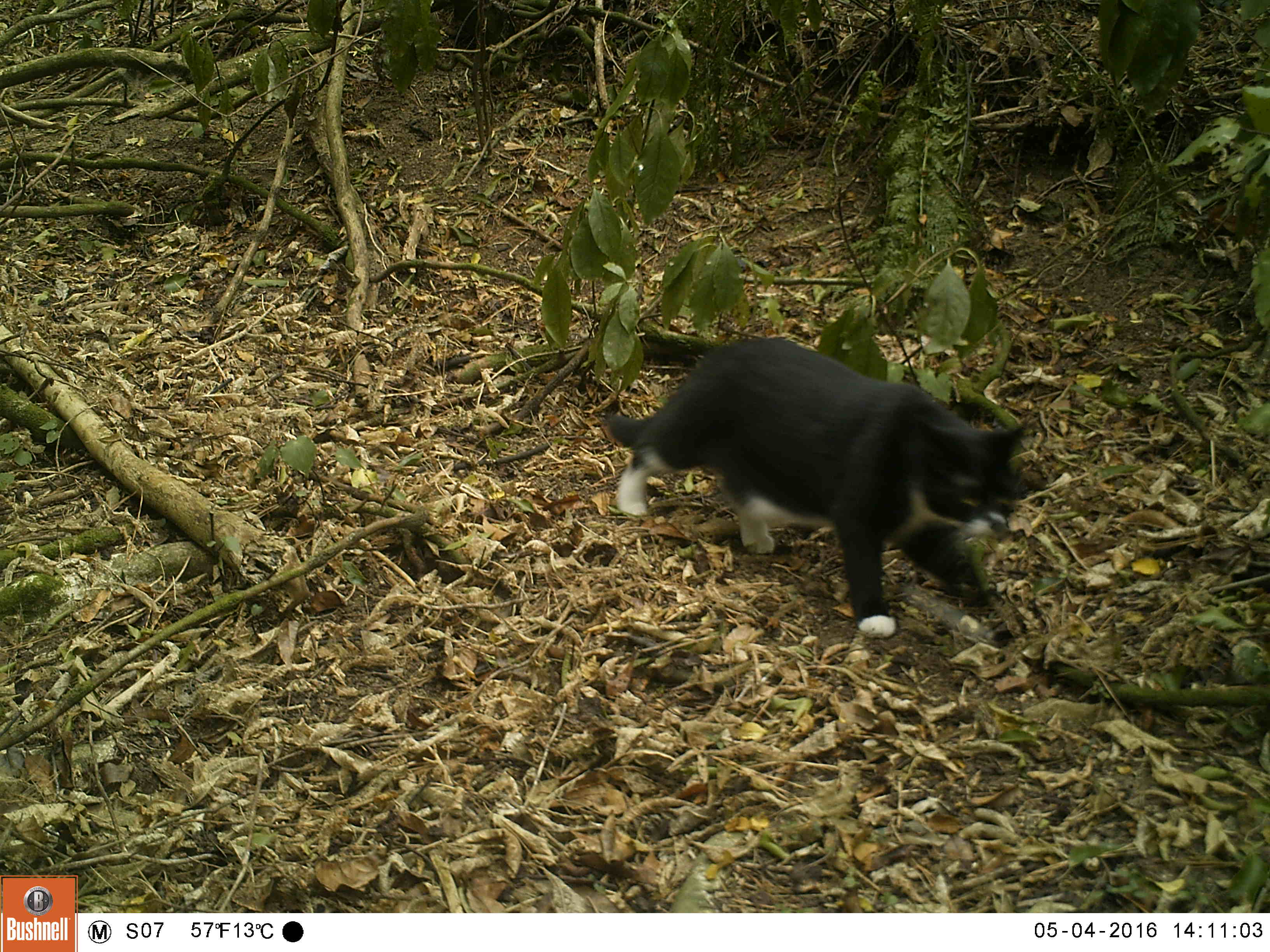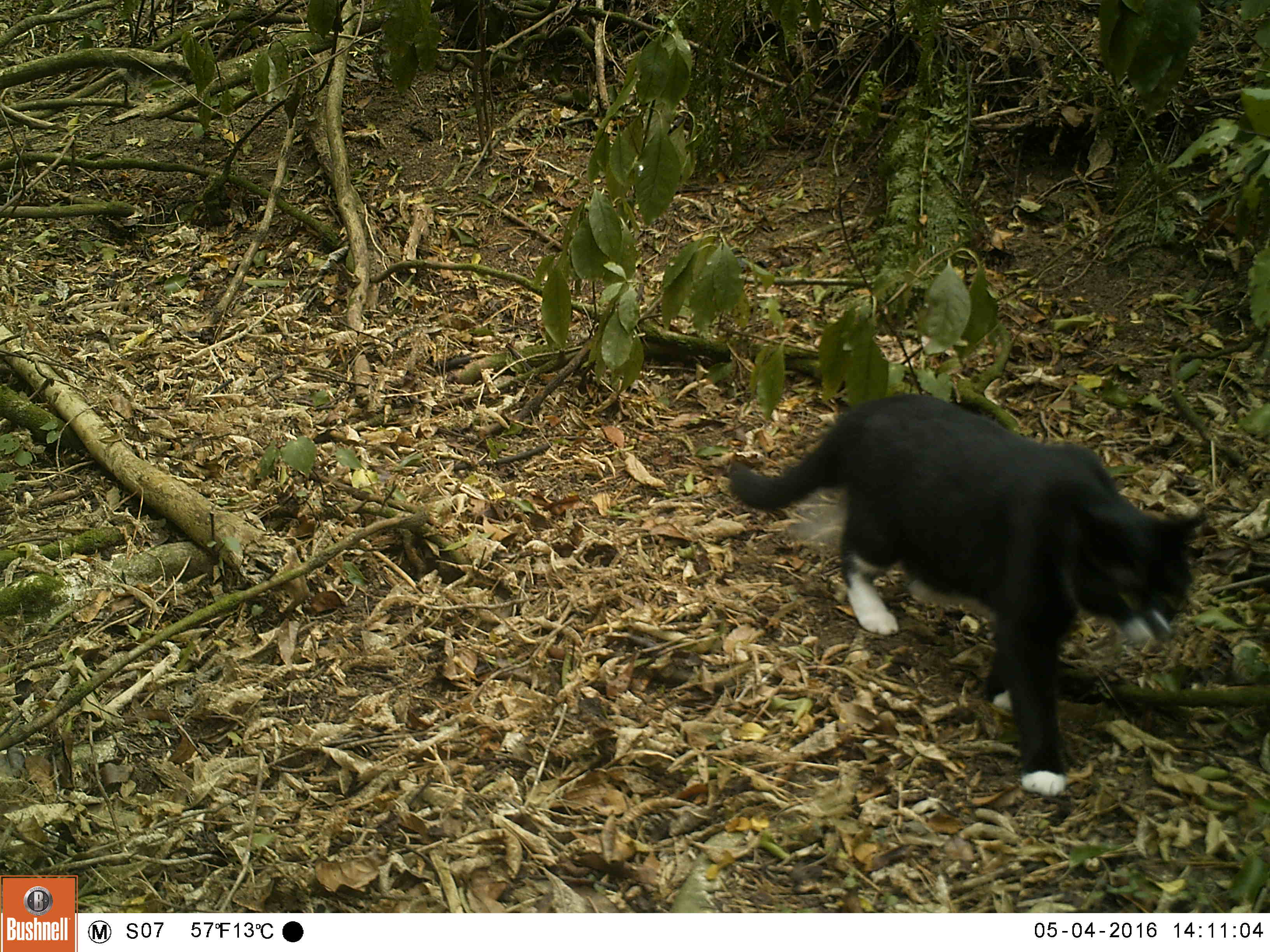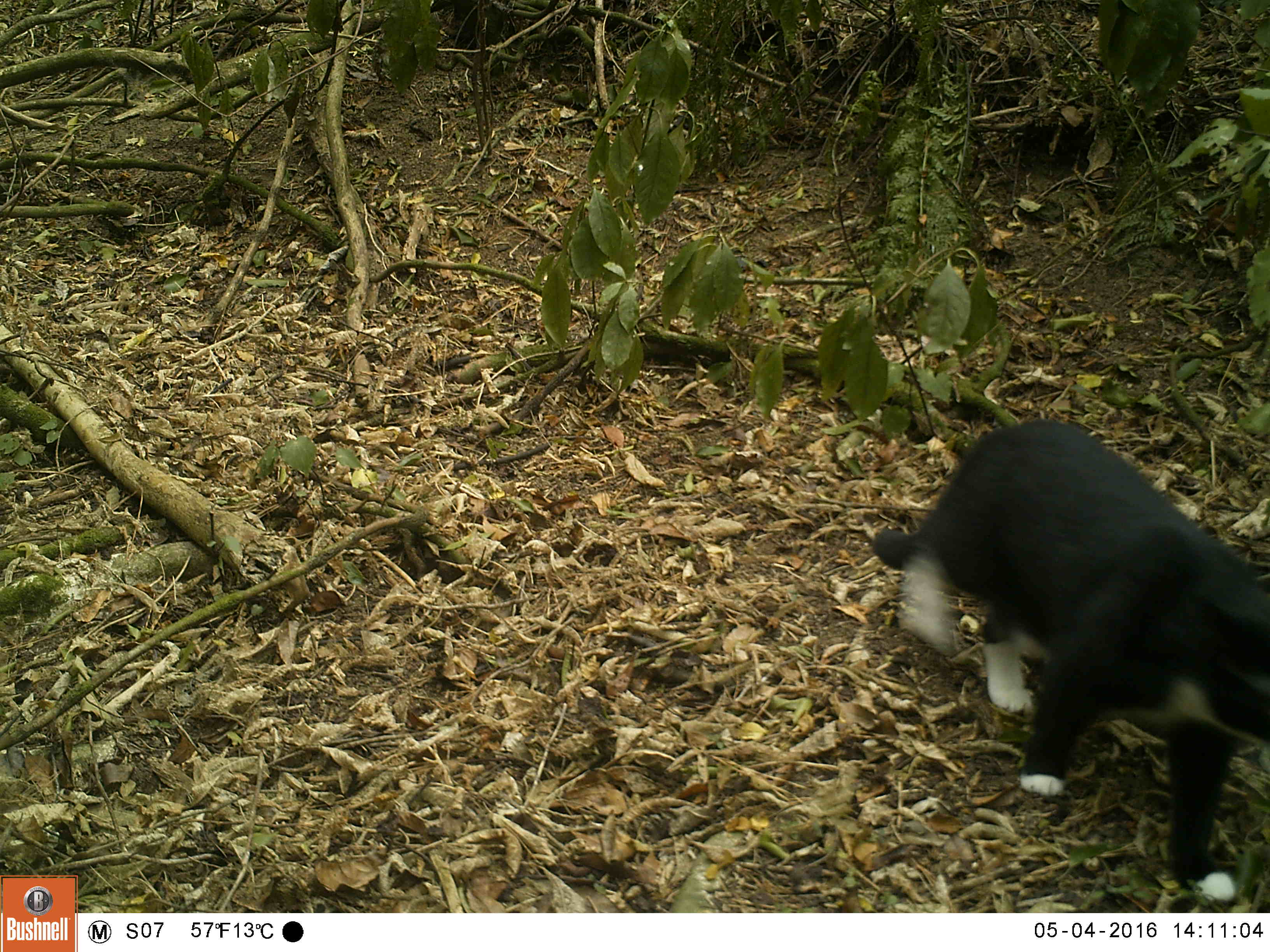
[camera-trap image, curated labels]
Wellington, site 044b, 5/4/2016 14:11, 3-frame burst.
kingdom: Animalia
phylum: Chordata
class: Mammalia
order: Carnivora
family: Felidae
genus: Felis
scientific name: Felis catus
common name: cat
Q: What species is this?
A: Cat (Felis catus).